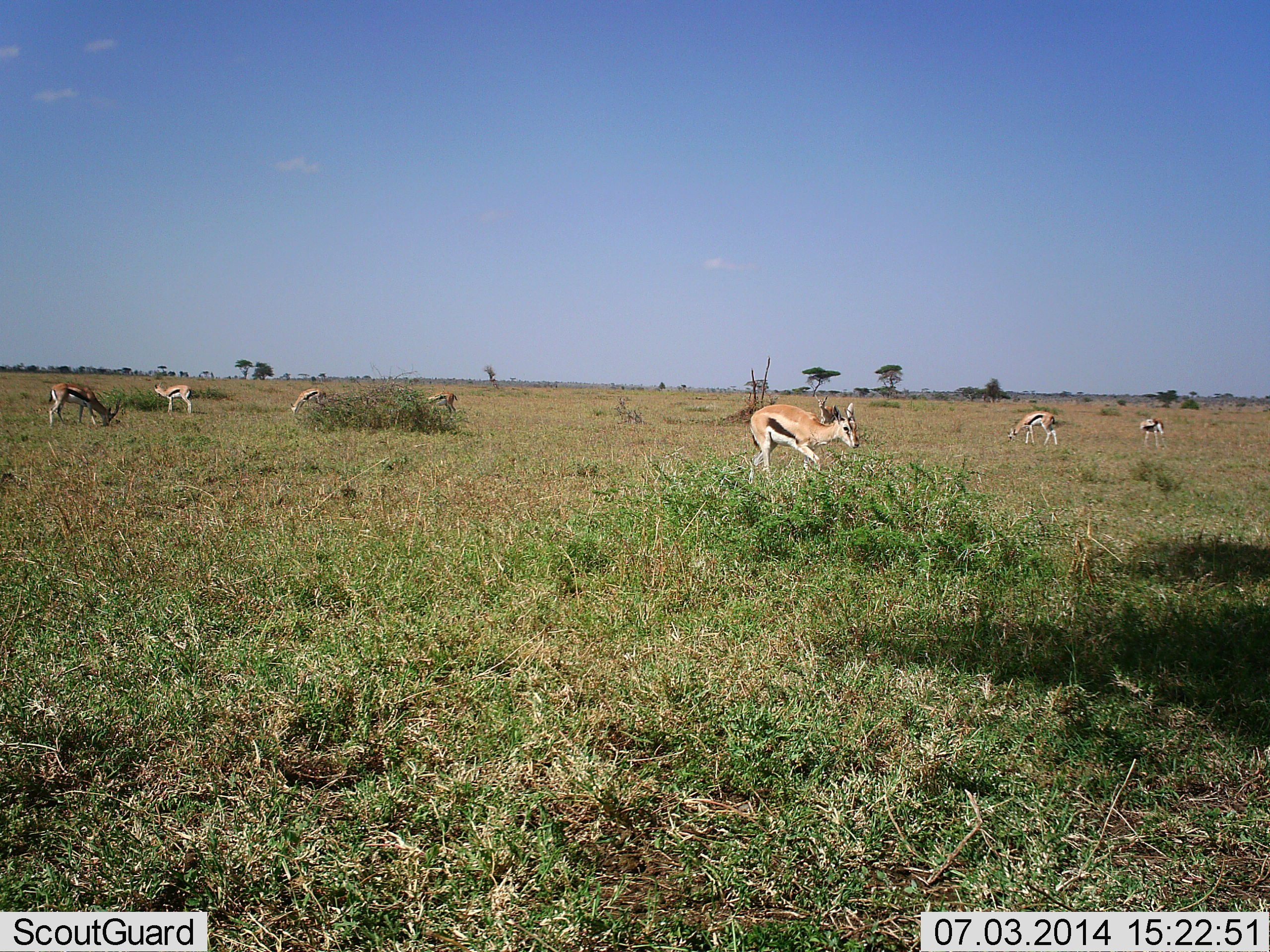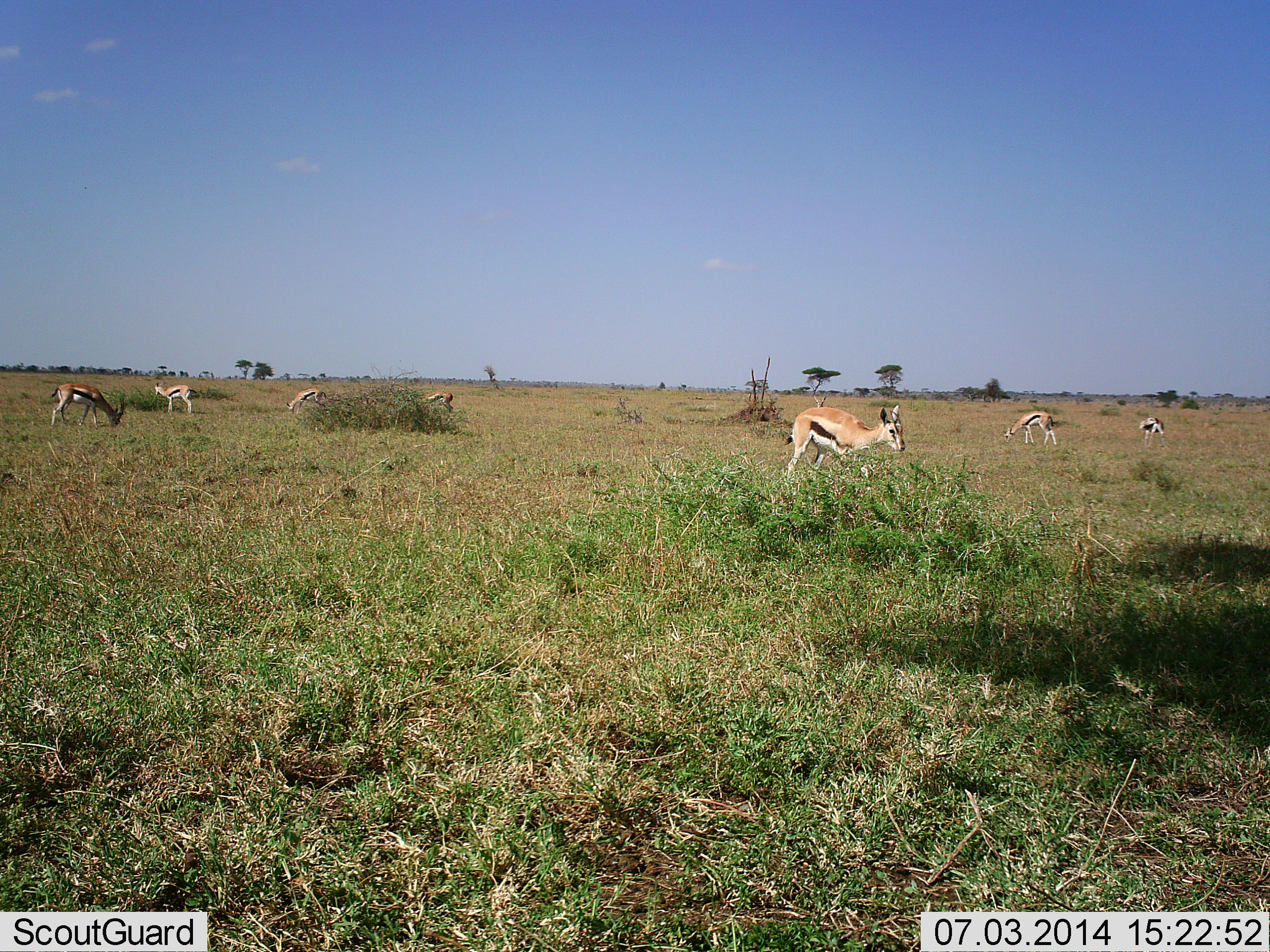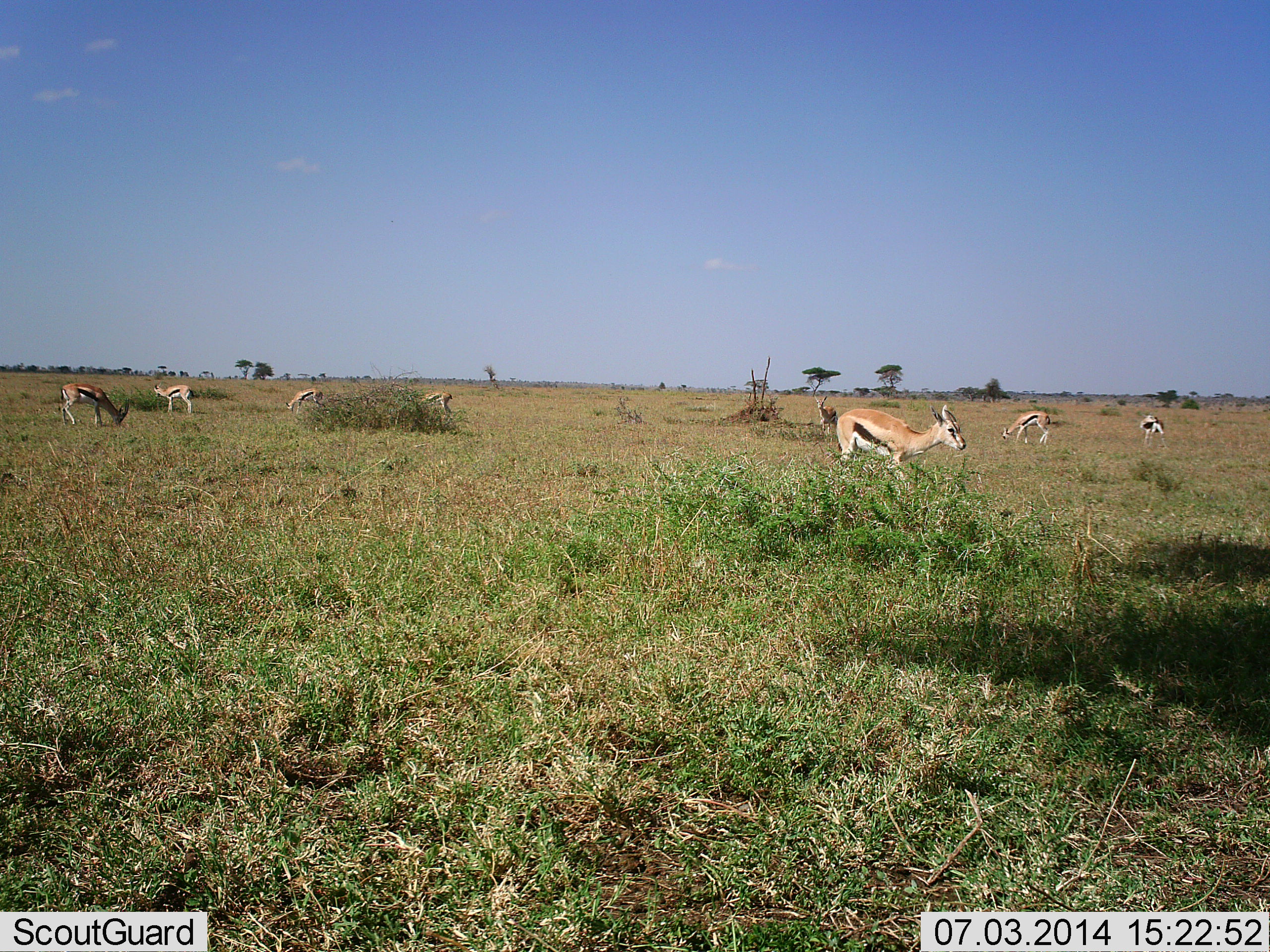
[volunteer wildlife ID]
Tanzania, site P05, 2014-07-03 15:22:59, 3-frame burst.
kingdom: Animalia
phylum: Chordata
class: Mammalia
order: Artiodactyla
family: Bovidae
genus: Eudorcas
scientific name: Eudorcas thomsonii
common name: thomson's gazelle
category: gazellethomsons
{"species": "gazellethomsons (thomson's gazelle) (Eudorcas thomsonii)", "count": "7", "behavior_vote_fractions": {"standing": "46%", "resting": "0%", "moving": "54%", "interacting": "8%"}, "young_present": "0%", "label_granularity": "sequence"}